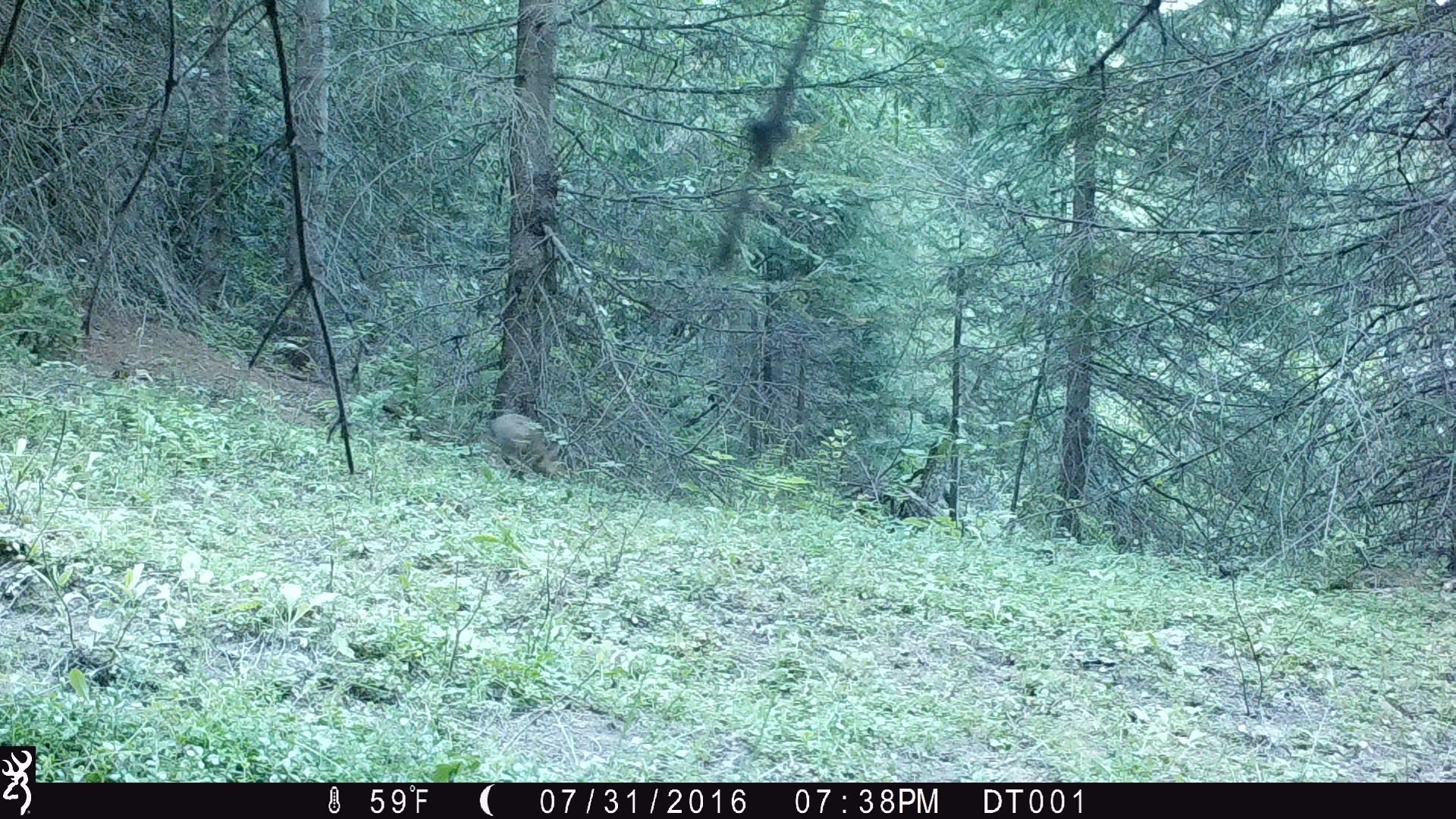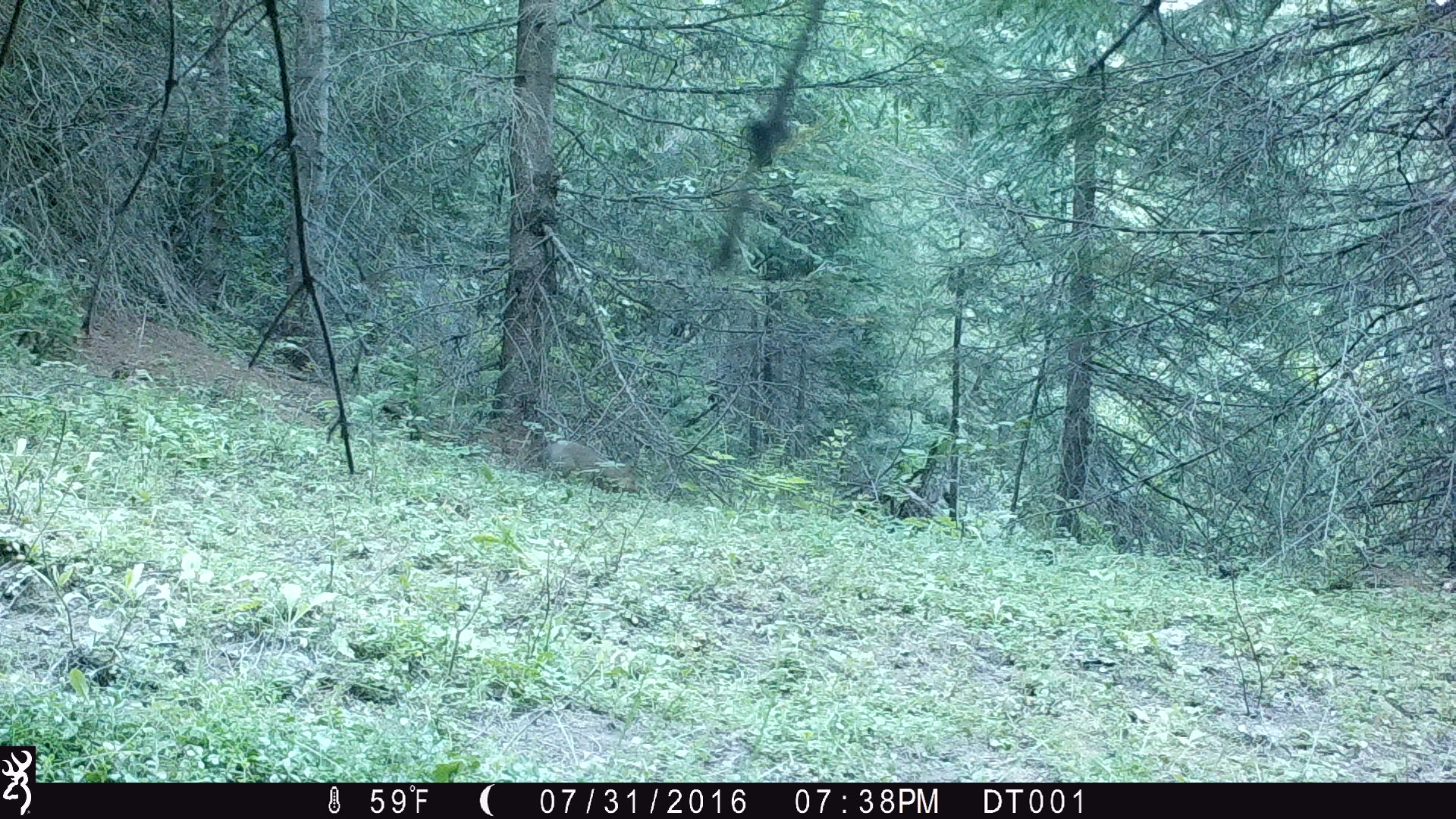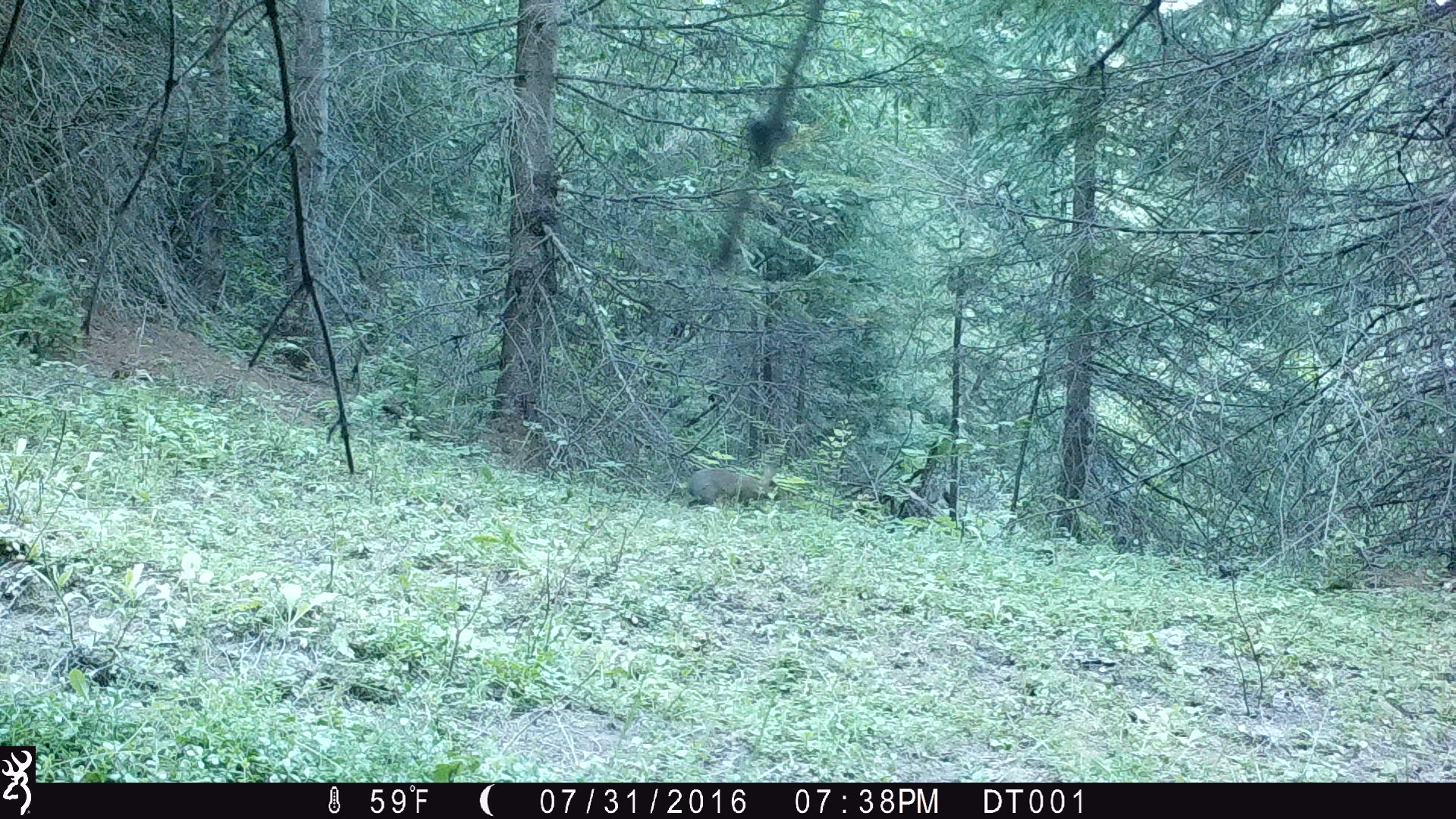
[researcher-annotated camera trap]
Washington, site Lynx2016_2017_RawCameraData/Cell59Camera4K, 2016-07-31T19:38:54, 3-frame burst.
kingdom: Animalia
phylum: Chordata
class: Mammalia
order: Lagomorpha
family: Leporidae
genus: Lepus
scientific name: Lepus americanus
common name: snowshoe hare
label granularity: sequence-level